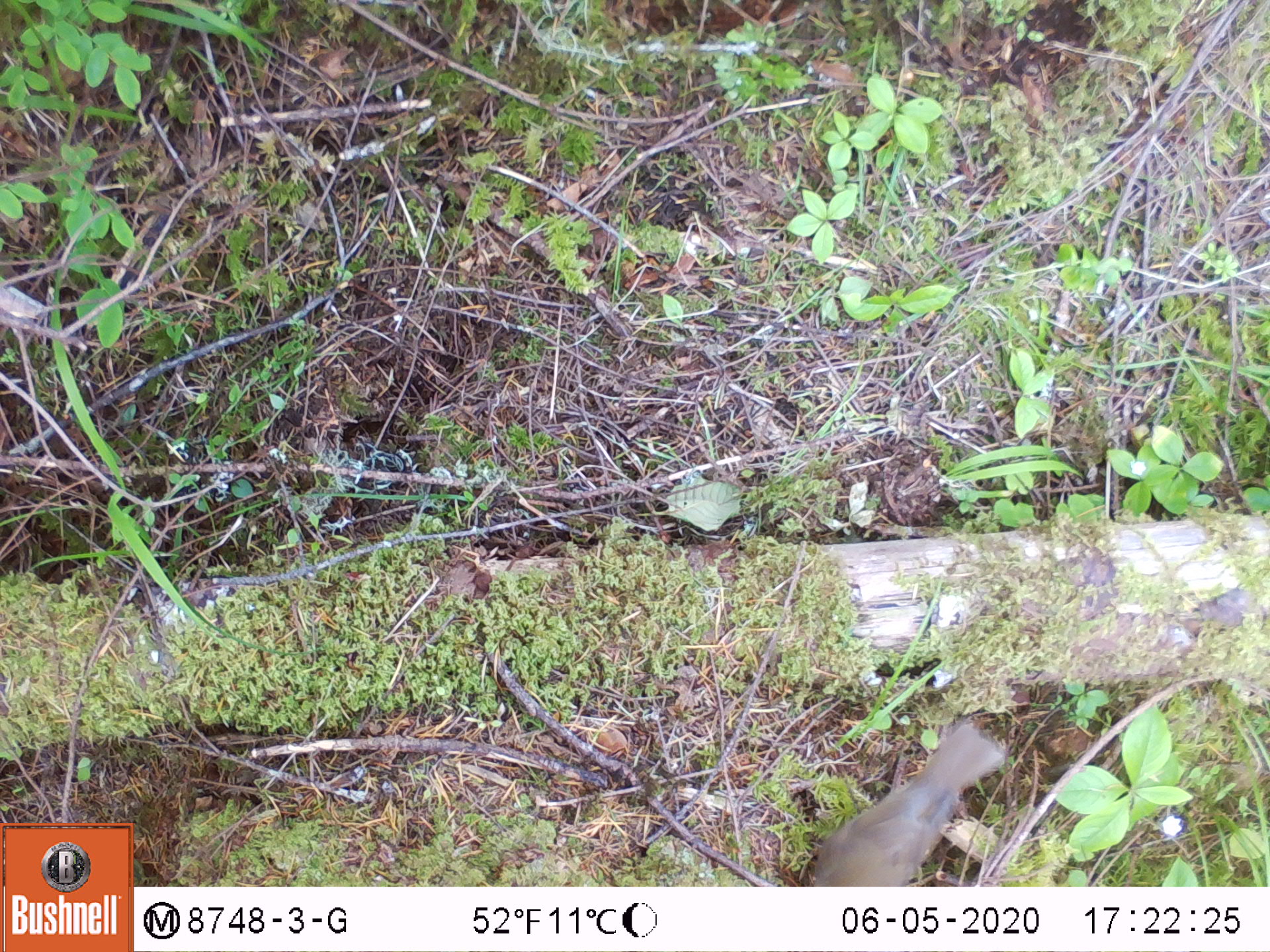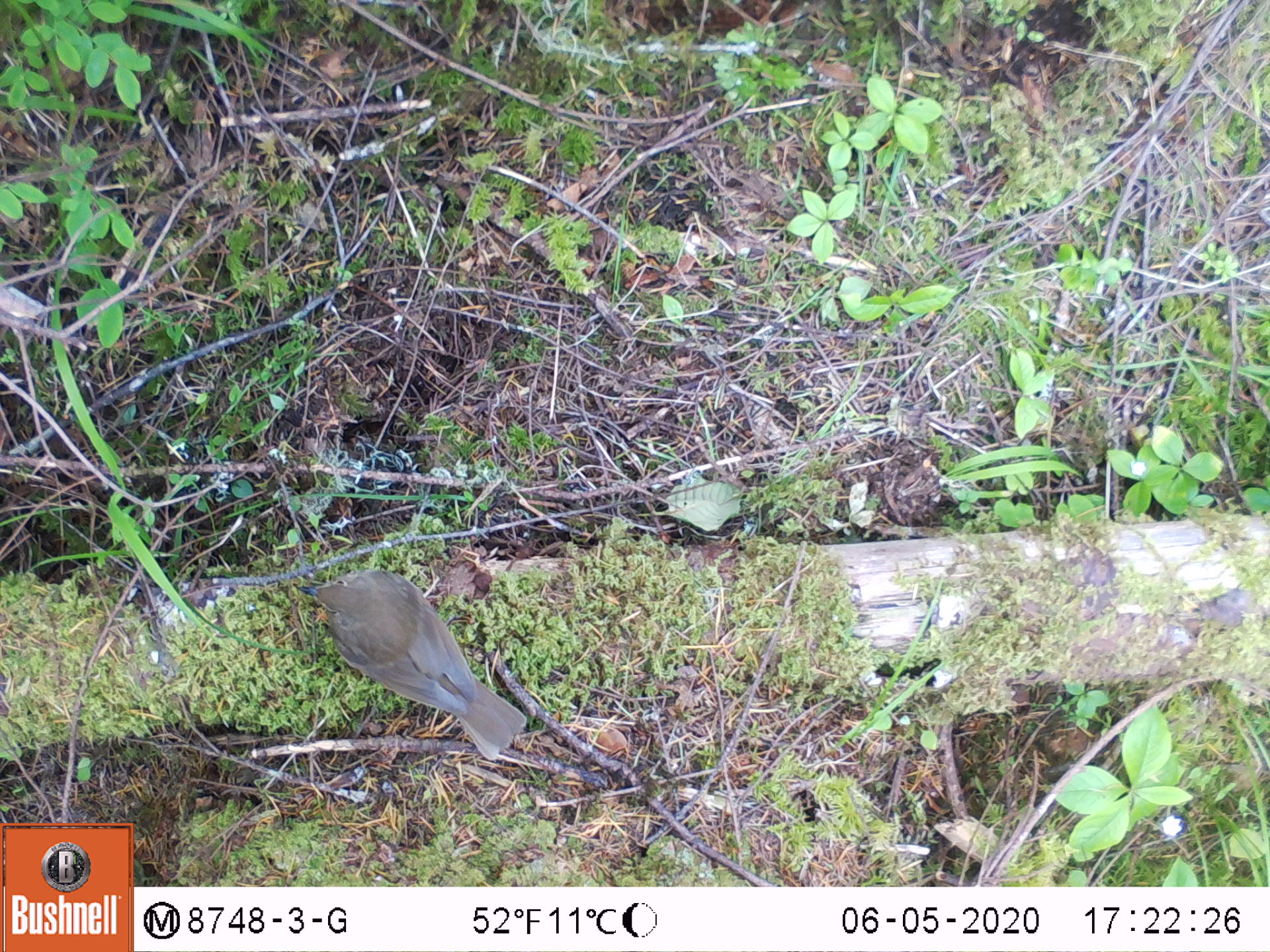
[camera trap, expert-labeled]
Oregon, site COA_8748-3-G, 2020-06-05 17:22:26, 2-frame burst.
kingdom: Animalia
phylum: Chordata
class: Aves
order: Passeriformes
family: Turdidae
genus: Catharus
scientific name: Catharus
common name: brown thrushes and nightingale-thrushes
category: catharus species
Catharus species (brown thrushes and nightingale-thrushes) (Catharus).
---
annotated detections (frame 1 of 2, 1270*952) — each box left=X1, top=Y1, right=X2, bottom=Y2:
catharus species: left=808, top=714, right=1012, bottom=880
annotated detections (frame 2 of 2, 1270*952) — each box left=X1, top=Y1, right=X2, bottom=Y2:
catharus species: left=301, top=562, right=541, bottom=771